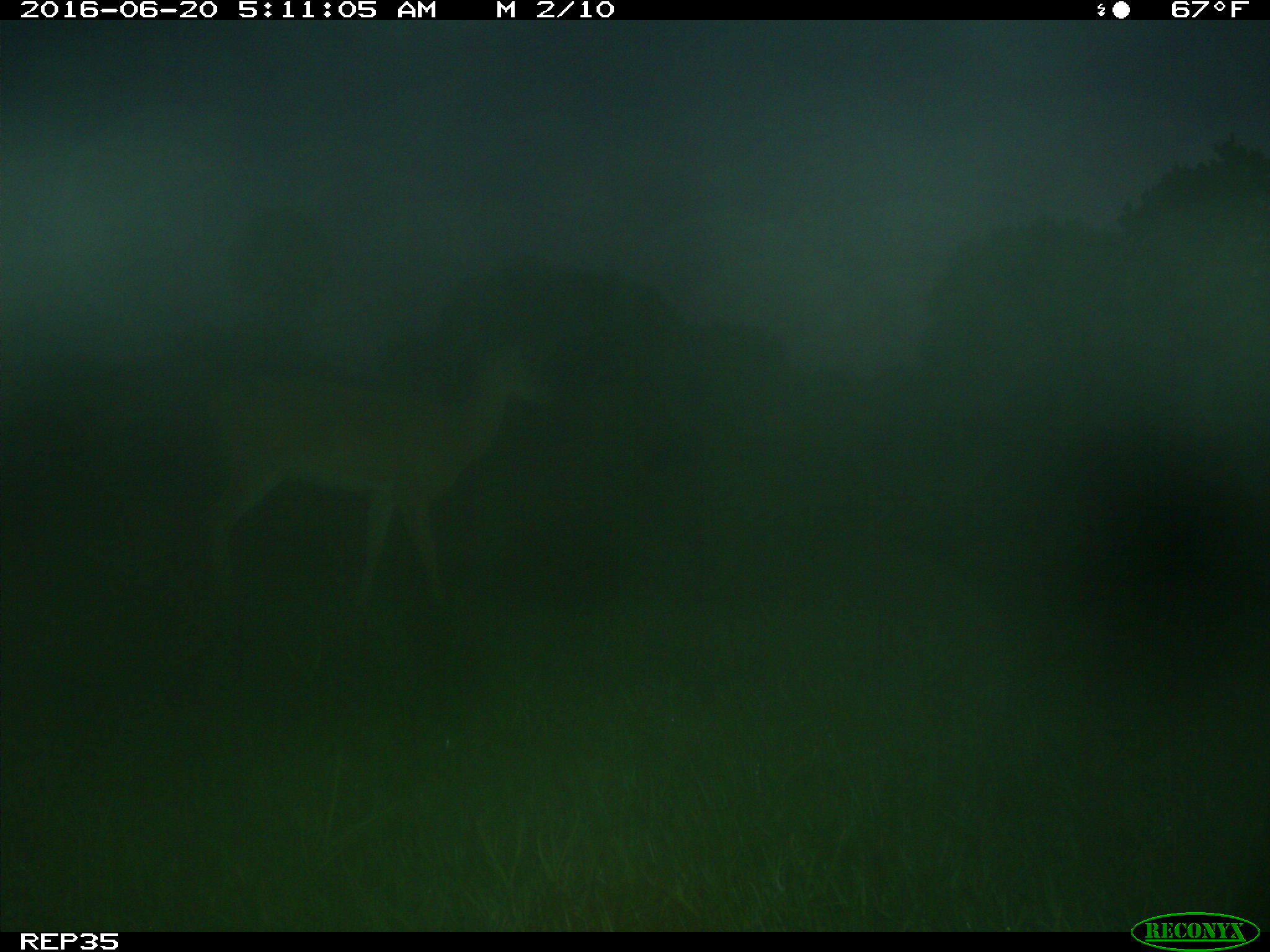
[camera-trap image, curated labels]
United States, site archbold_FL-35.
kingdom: Animalia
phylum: Chordata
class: Mammalia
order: Artiodactyla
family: Cervidae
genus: Odocoileus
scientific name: Odocoileus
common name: deer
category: unidentified deer